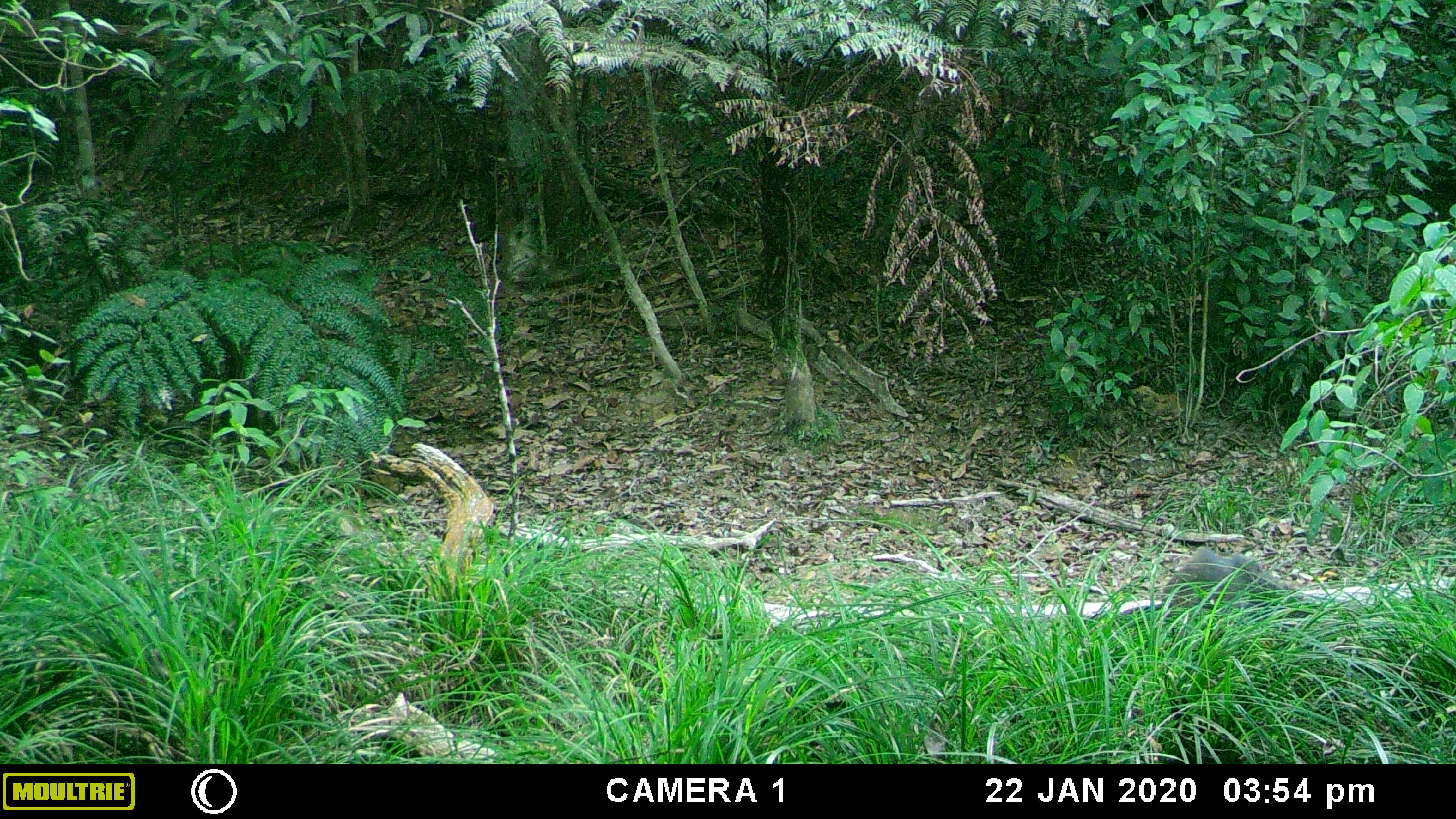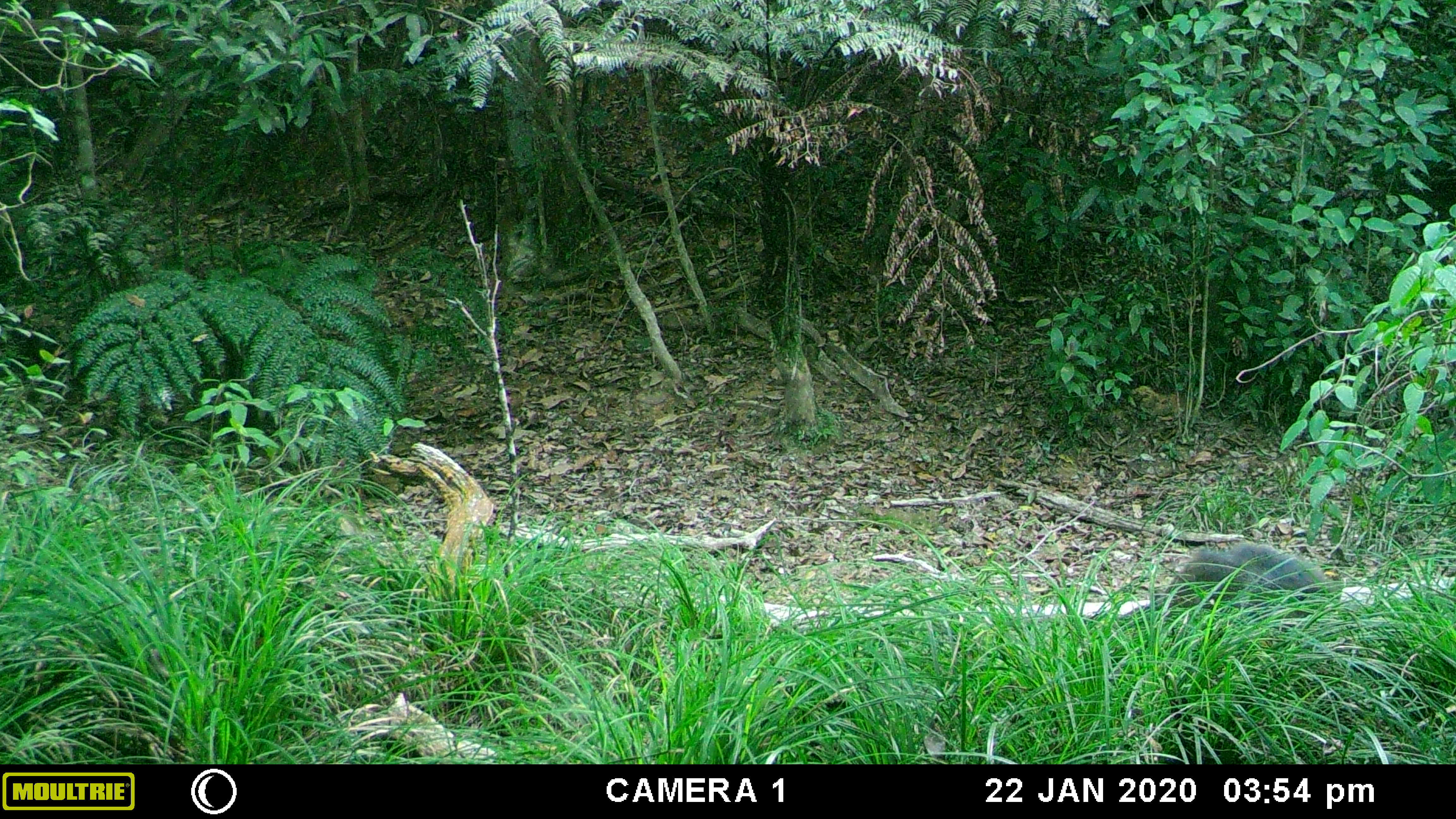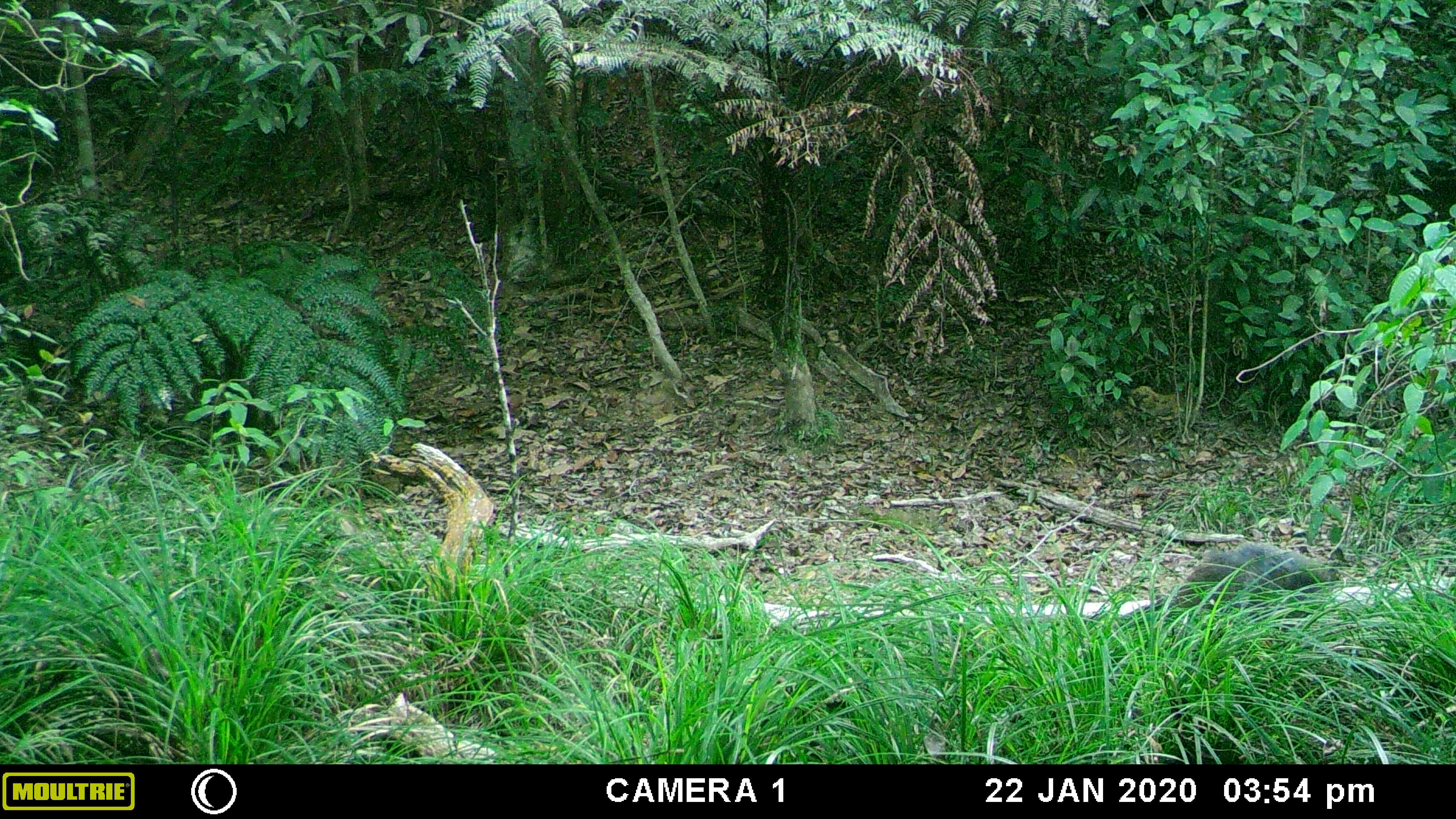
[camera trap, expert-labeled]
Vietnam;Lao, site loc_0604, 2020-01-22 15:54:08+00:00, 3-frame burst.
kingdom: Animalia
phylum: Chordata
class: Mammalia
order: Artiodactyla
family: Suidae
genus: Sus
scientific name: Sus scrofa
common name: eurasian wild pig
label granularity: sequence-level